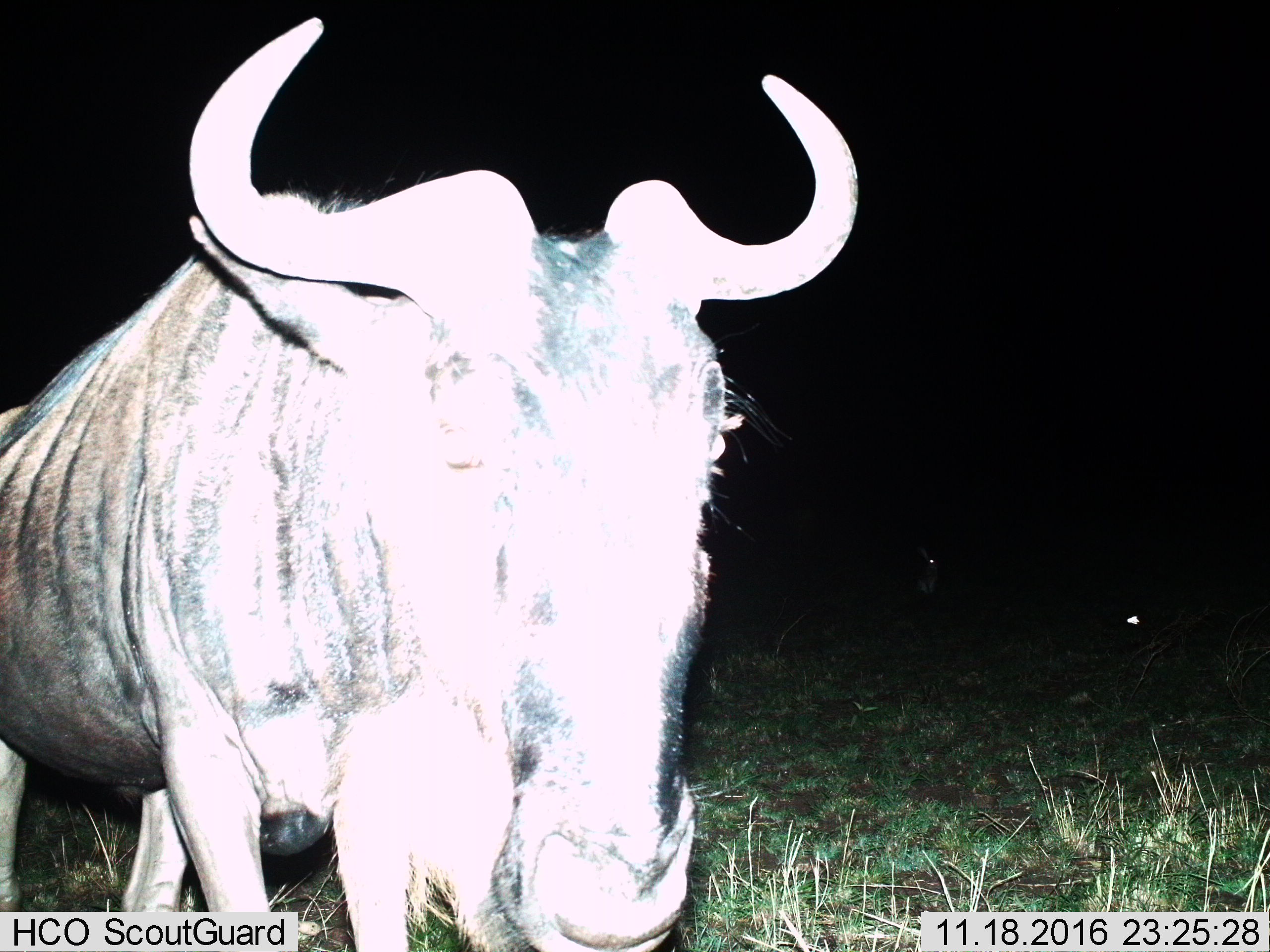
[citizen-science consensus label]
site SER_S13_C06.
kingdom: Animalia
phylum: Chordata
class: Mammalia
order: Artiodactyla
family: Bovidae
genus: Connochaetes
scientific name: Connochaetes taurinus taurinus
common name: blue wildebeest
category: wildebeestblue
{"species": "wildebeestblue (blue wildebeest) (Connochaetes taurinus taurinus)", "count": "1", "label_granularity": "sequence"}